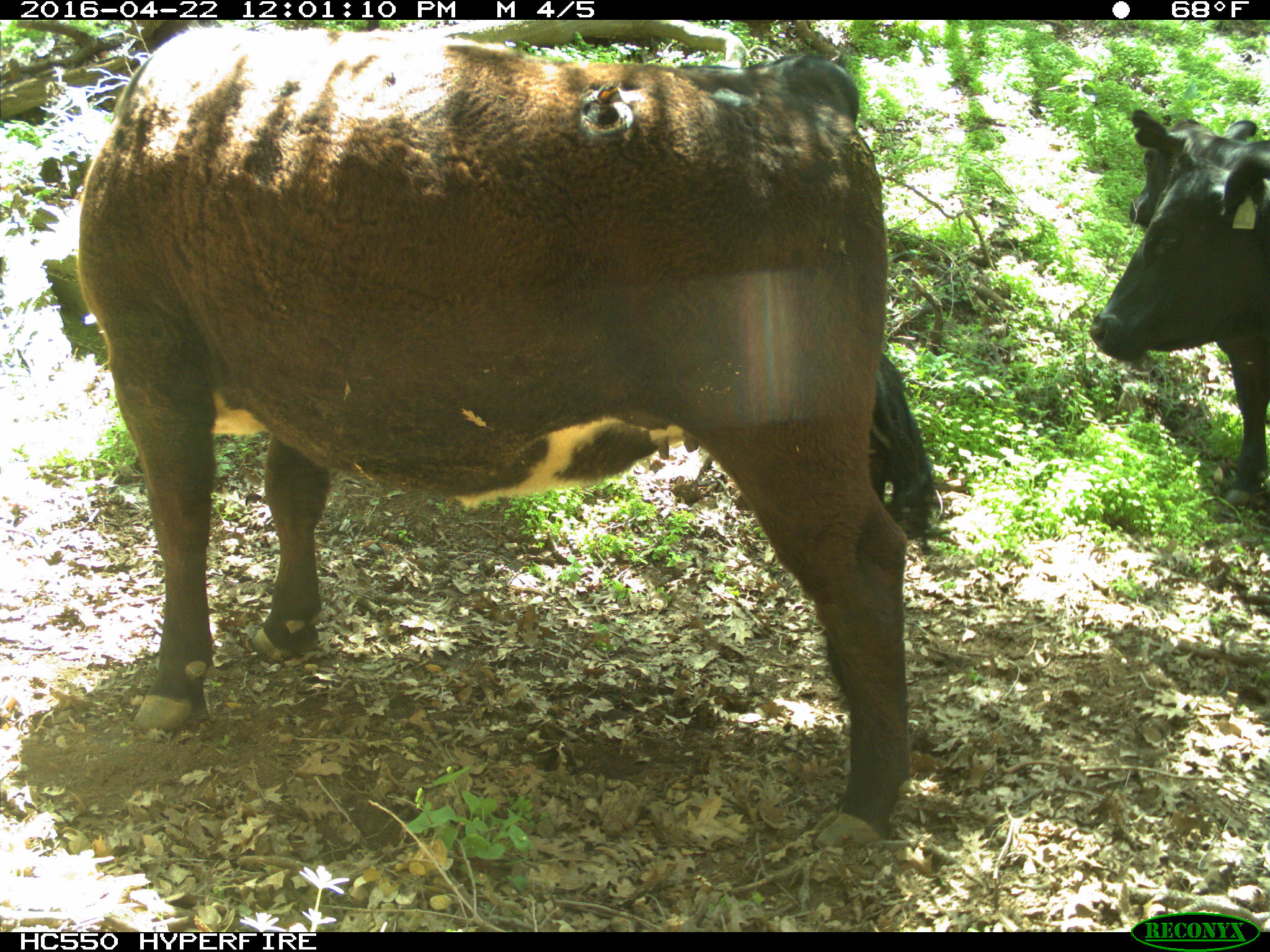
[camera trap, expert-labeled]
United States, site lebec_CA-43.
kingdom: Animalia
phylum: Chordata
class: Mammalia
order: Artiodactyla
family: Bovidae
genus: Bos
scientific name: Bos taurus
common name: domestic cow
Bos taurus (domestic cow).